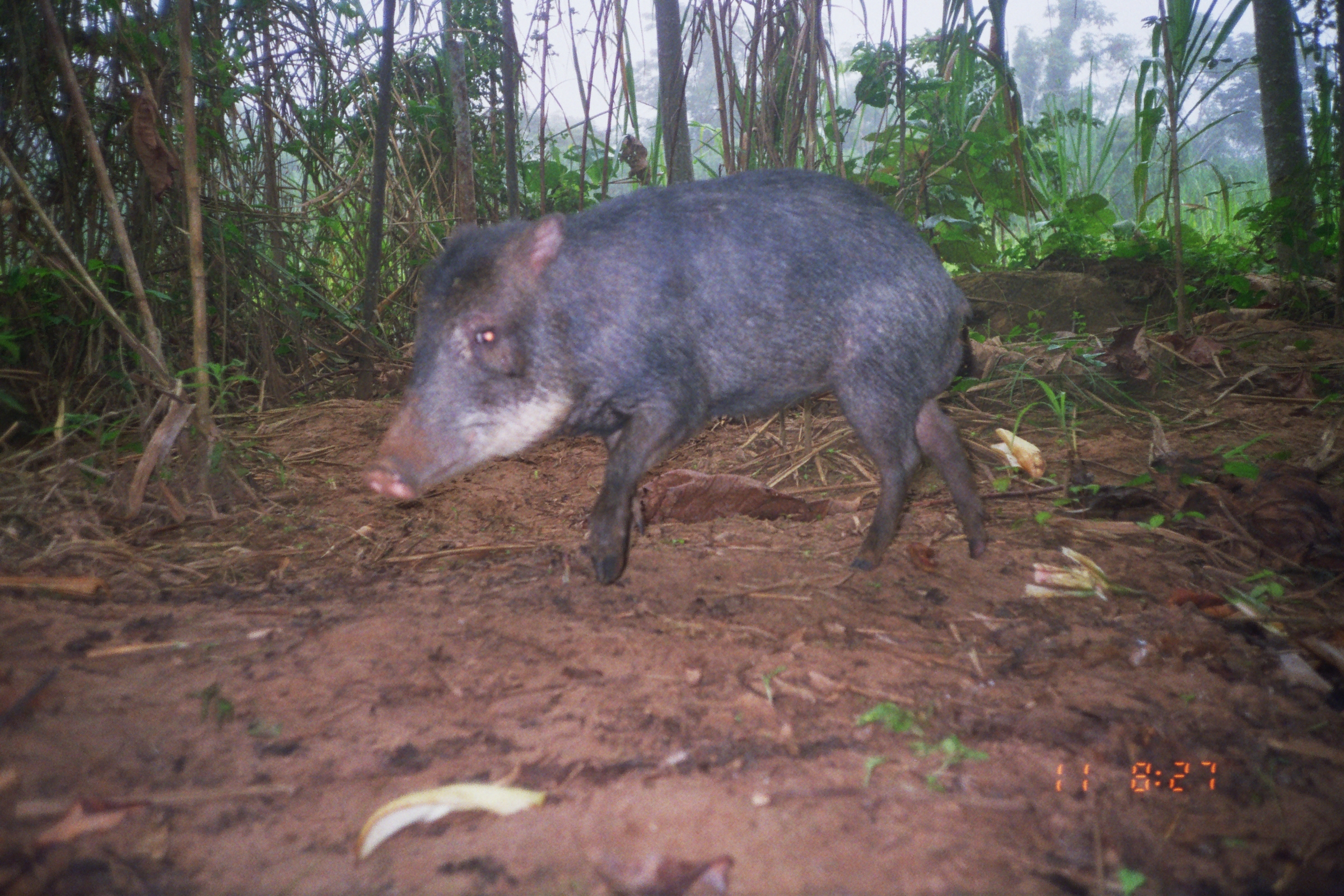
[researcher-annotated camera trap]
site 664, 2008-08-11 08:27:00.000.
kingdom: Animalia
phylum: Chordata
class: Mammalia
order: Artiodactyla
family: Tayassuidae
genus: Tayassu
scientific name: Tayassu pecari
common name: white-lipped peccary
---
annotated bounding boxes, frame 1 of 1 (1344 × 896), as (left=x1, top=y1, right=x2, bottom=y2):
tayassu pecari: (left=359, top=169, right=990, bottom=585)